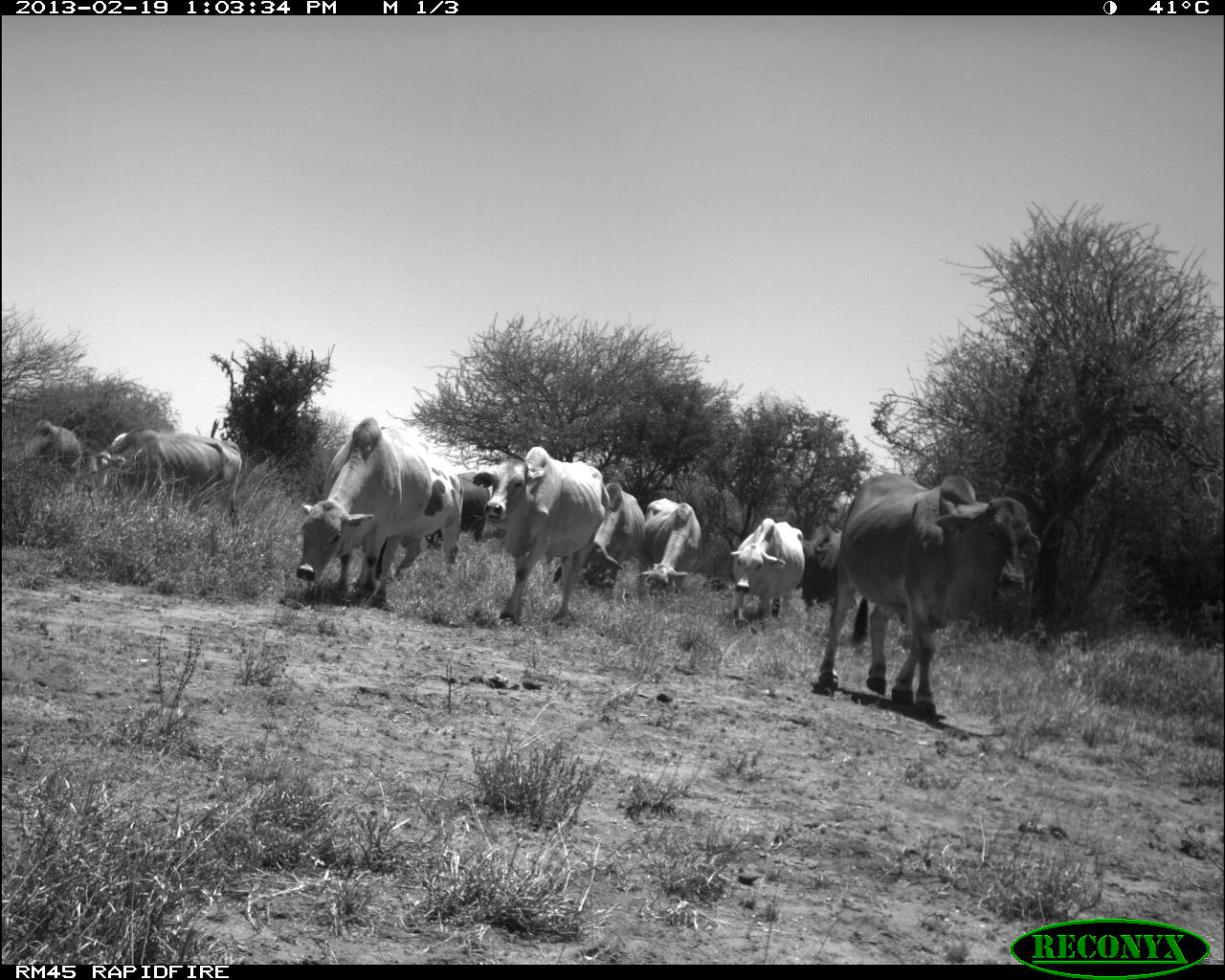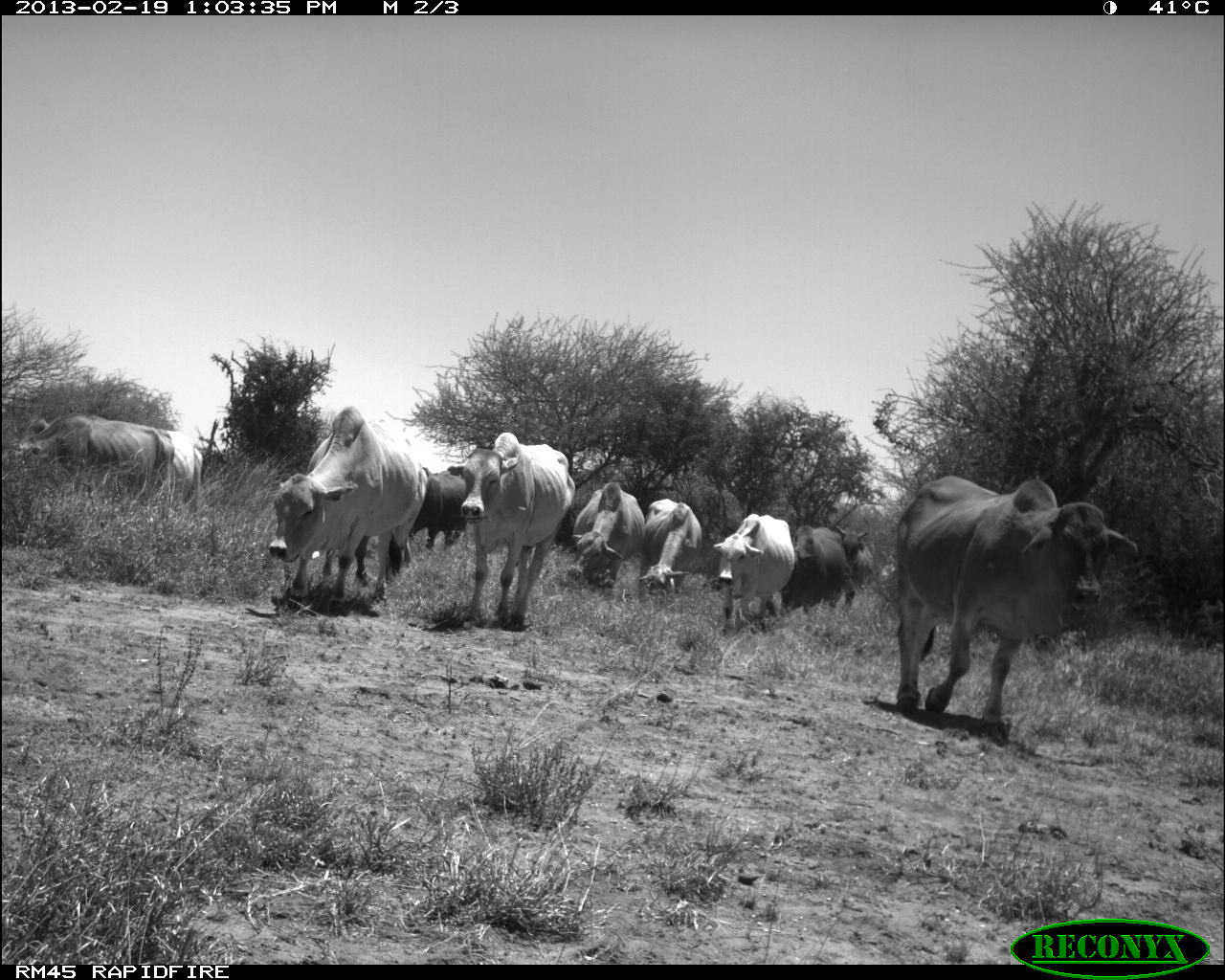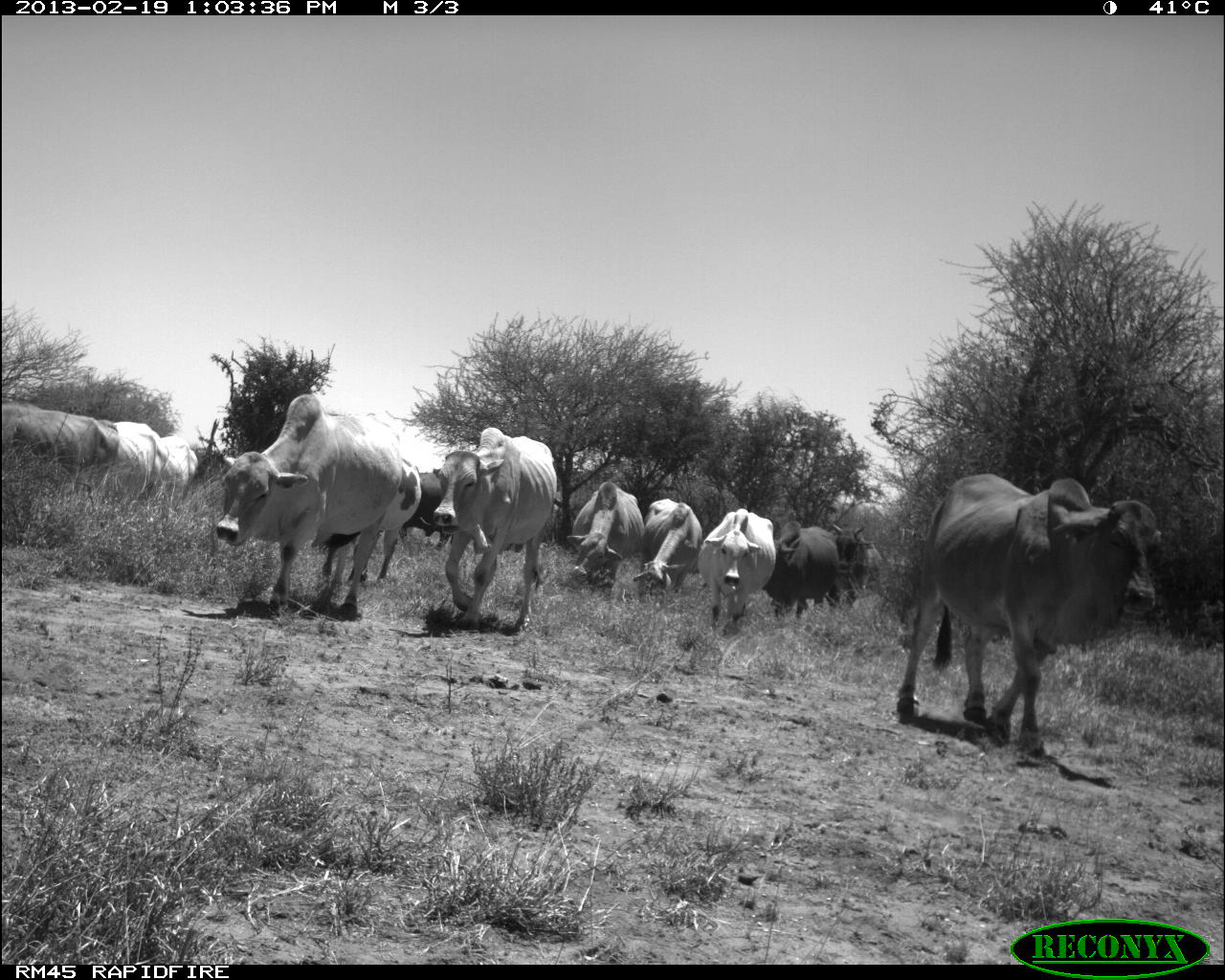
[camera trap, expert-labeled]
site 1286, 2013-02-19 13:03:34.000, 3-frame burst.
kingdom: Animalia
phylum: Chordata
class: Mammalia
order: Artiodactyla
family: Bovidae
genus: Bos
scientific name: Bos taurus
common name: domestic cattle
Bos taurus (domestic cattle), count 27.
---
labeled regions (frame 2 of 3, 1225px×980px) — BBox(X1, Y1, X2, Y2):
bos taurus: BBox(890, 473, 1141, 735); BBox(266, 404, 428, 604); BBox(451, 431, 579, 632); BBox(15, 415, 174, 502); BBox(715, 512, 796, 633); BBox(572, 481, 645, 593); BBox(119, 428, 209, 514); BBox(398, 459, 481, 551); BBox(635, 496, 703, 606); BBox(838, 520, 883, 609)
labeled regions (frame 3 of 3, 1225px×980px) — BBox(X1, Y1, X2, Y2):
bos taurus: BBox(887, 465, 1164, 771); BBox(218, 389, 403, 622); BBox(429, 424, 557, 631); BBox(315, 450, 422, 584); BBox(1, 397, 119, 513); BBox(697, 505, 777, 638); BBox(566, 478, 643, 601); BBox(763, 518, 842, 621); BBox(633, 497, 702, 612); BBox(95, 417, 168, 512); BBox(403, 458, 458, 553); BBox(831, 518, 885, 601); BBox(153, 427, 201, 508)